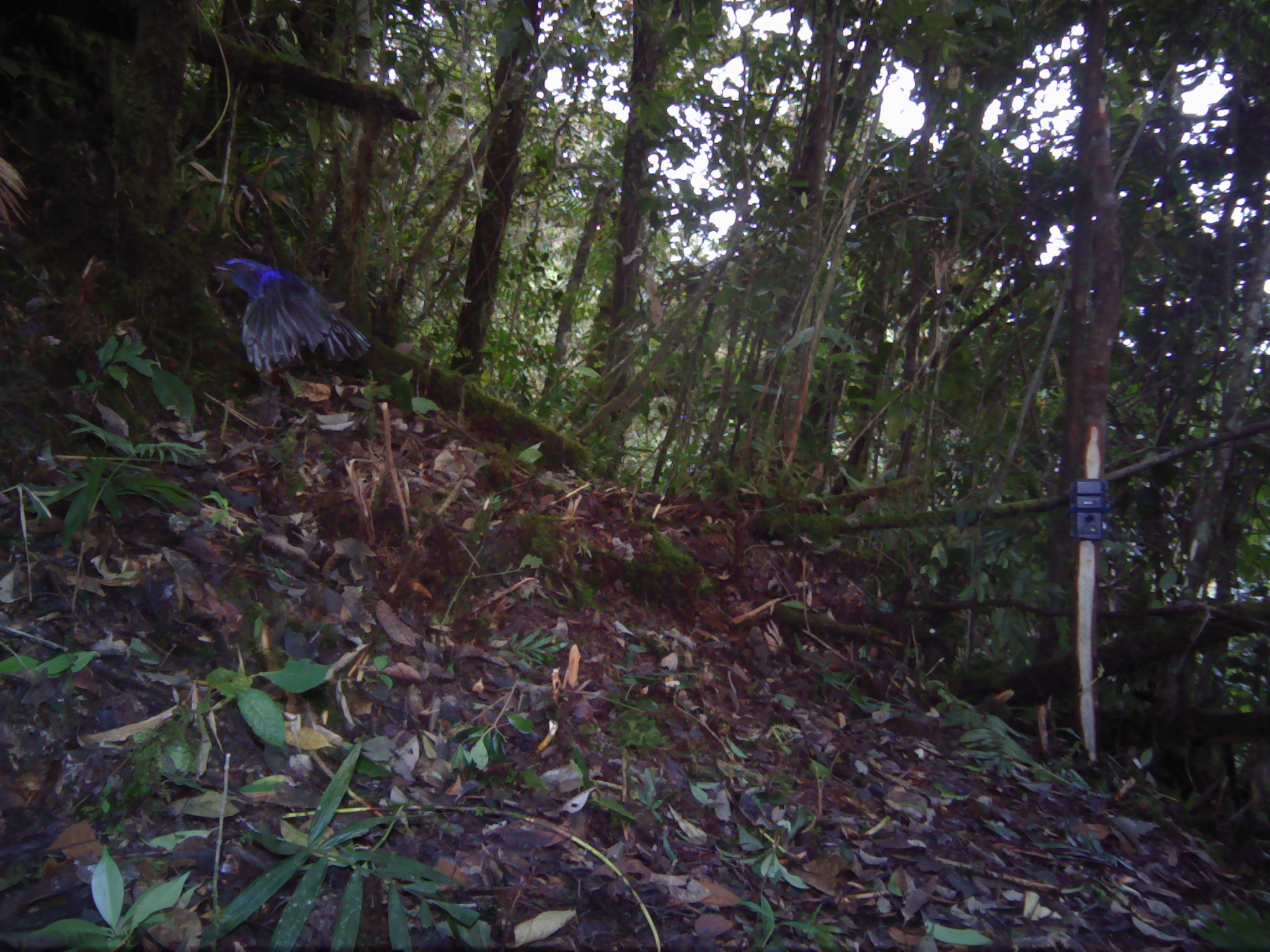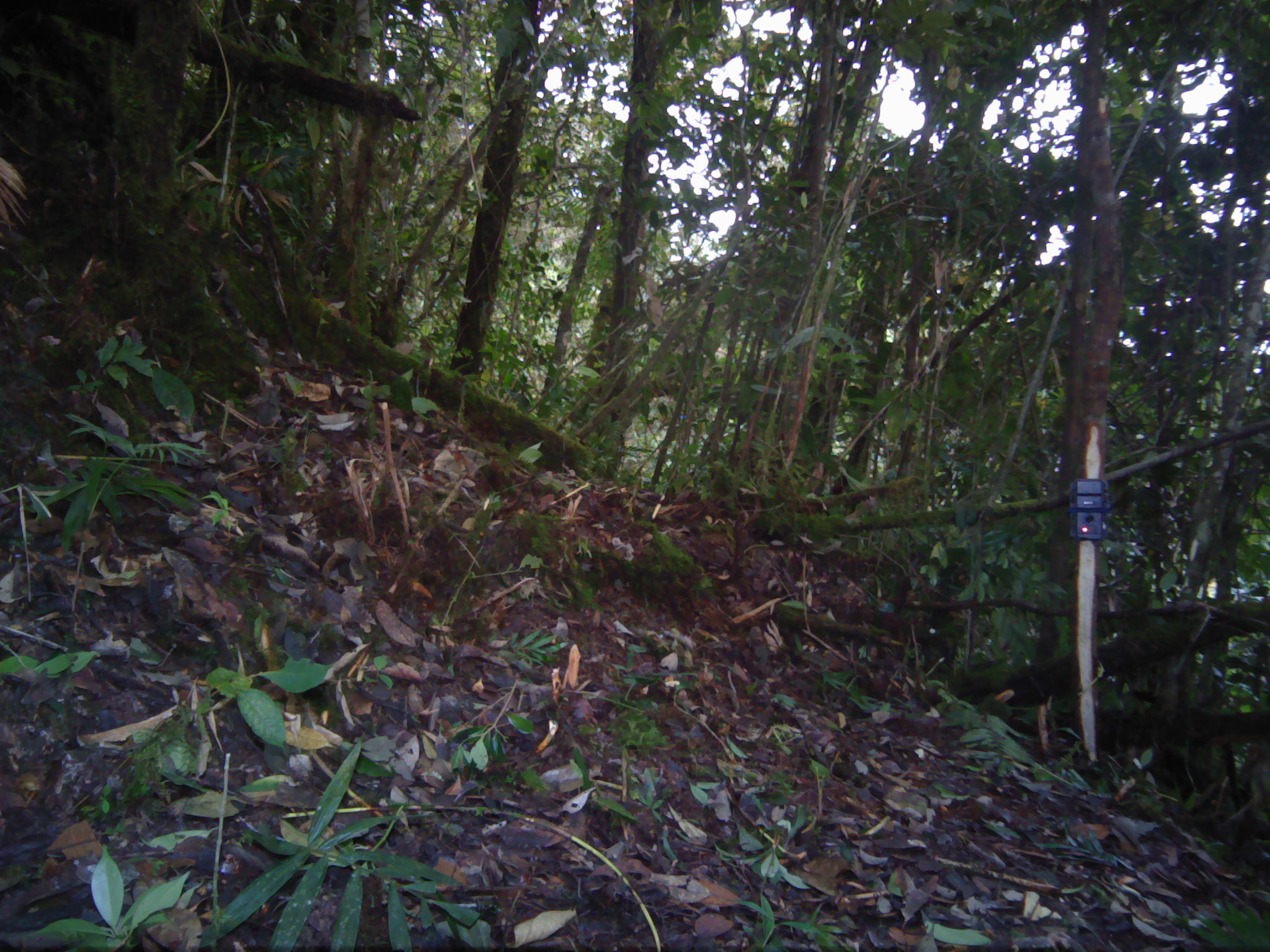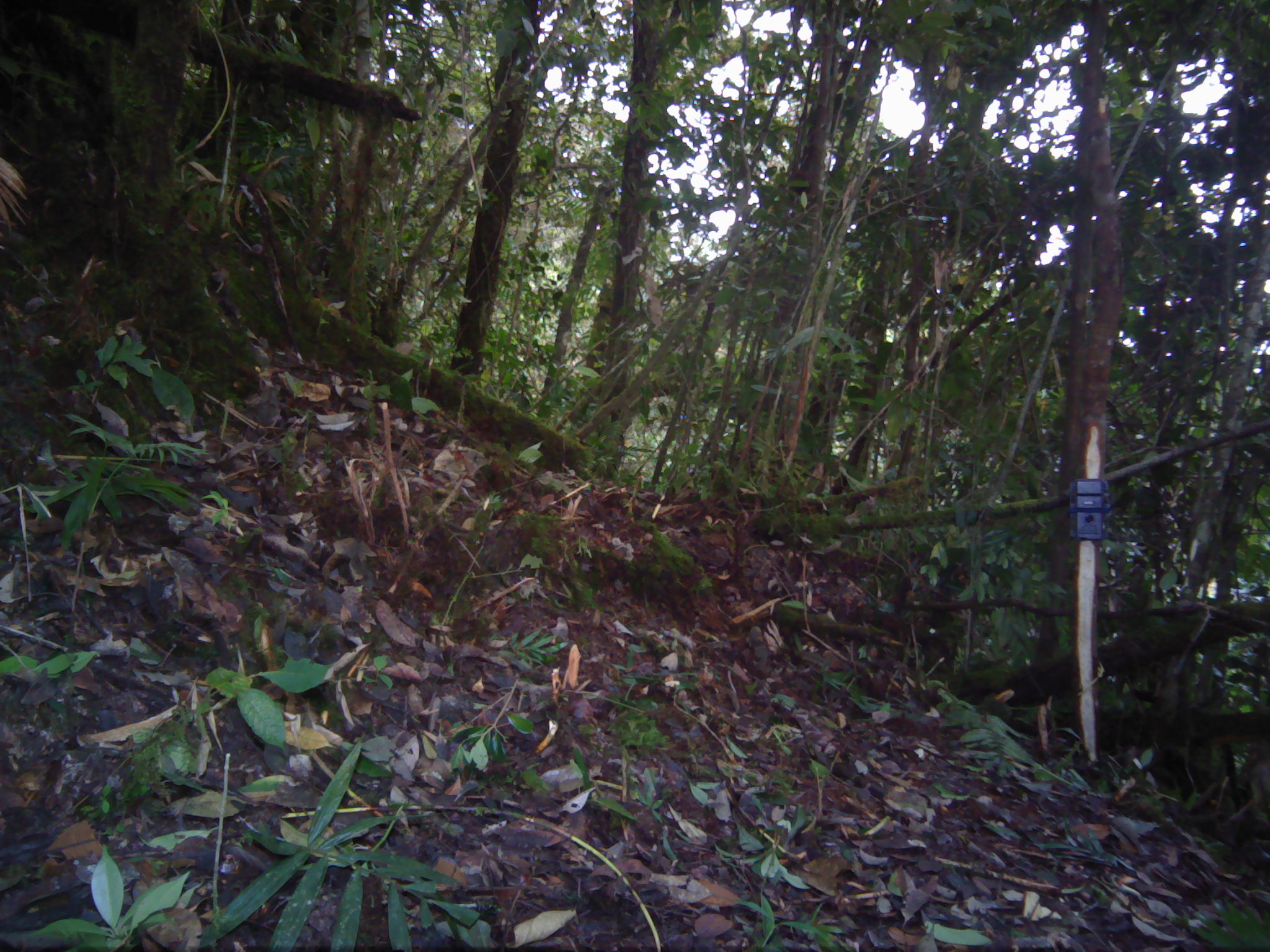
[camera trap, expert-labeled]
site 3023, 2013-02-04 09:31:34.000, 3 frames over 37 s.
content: unidentified animal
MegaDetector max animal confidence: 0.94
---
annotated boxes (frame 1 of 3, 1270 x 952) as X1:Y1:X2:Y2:
unknown: 209:255:371:375